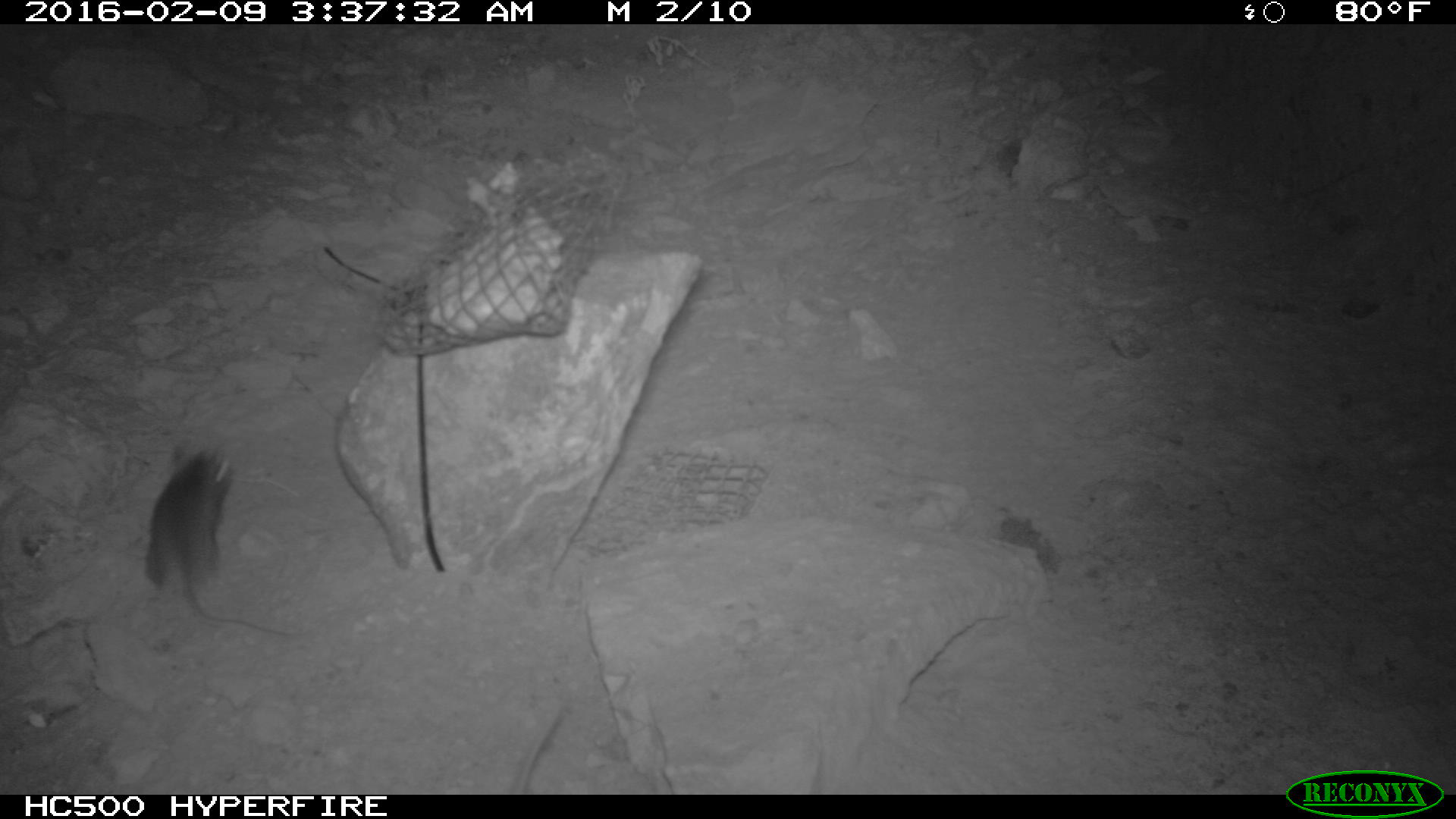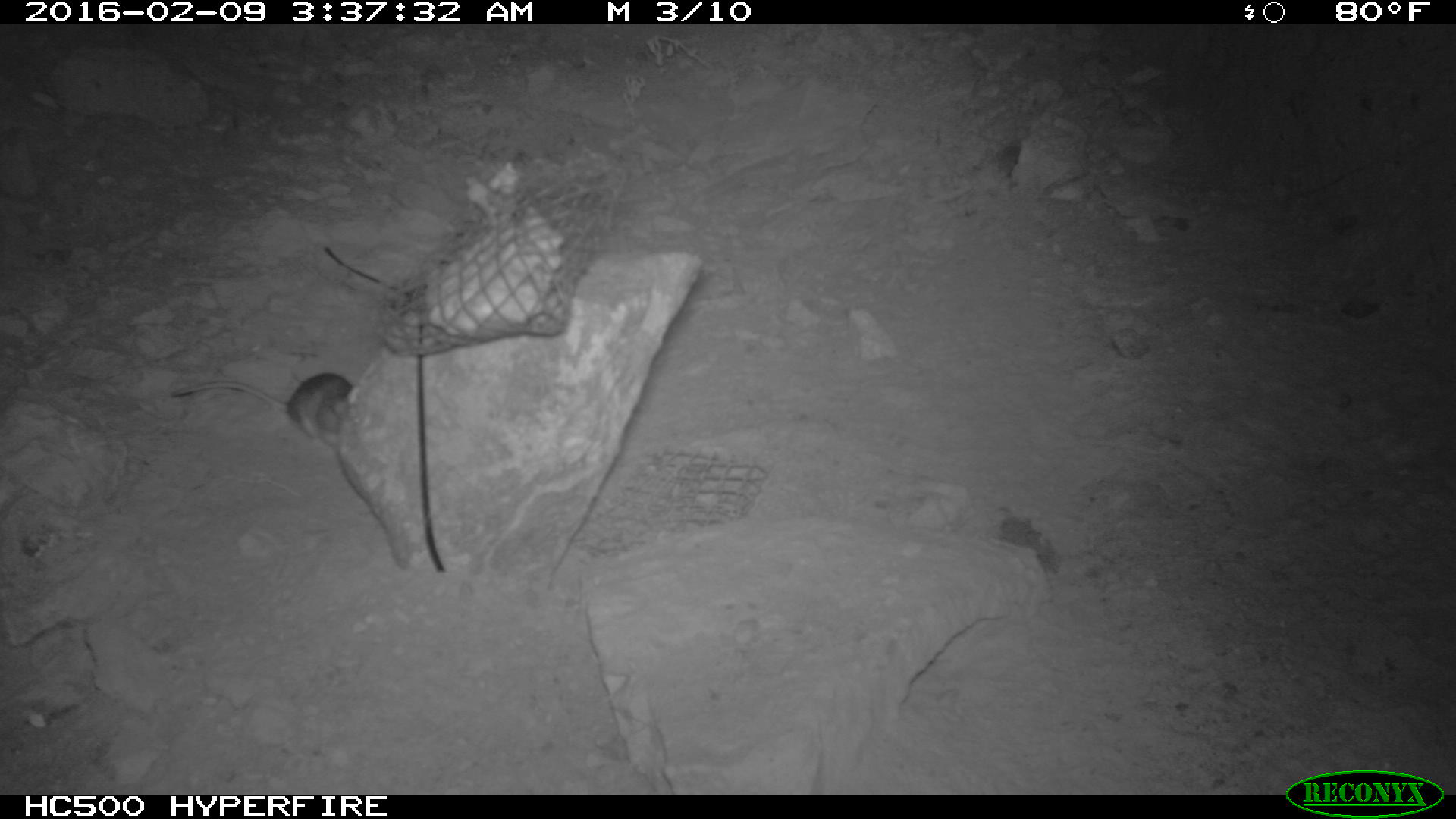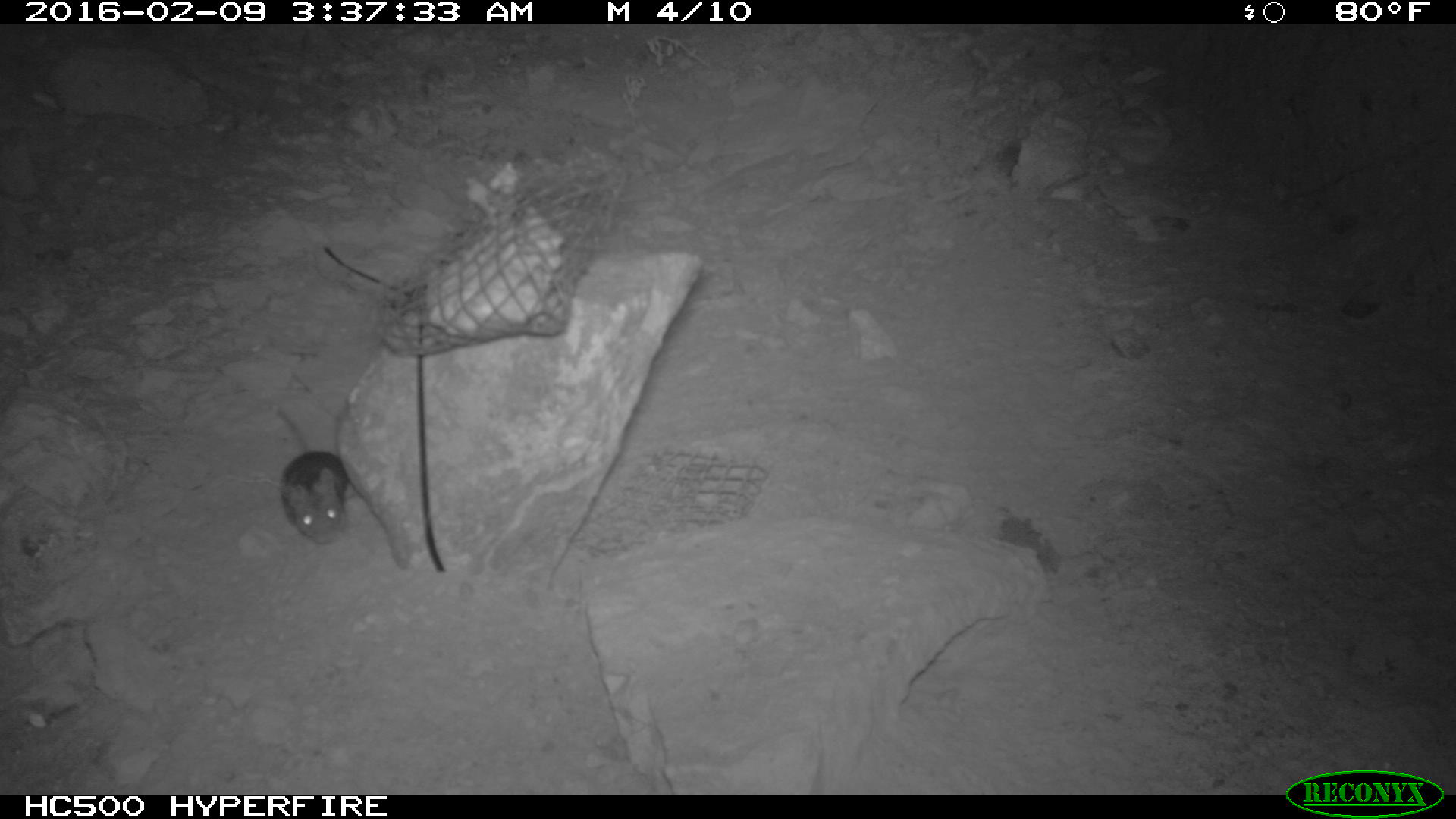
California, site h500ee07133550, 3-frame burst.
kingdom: Animalia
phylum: Chordata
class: Mammalia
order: Rodentia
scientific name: Rodentia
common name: rodent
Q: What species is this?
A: Rodent (Rodentia).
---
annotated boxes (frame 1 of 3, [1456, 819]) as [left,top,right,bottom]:
rodent: [143,442,293,639]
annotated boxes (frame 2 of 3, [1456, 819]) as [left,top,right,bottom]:
rodent: [170,372,352,447]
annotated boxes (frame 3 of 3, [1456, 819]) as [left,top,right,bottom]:
rodent: [265,401,345,545]